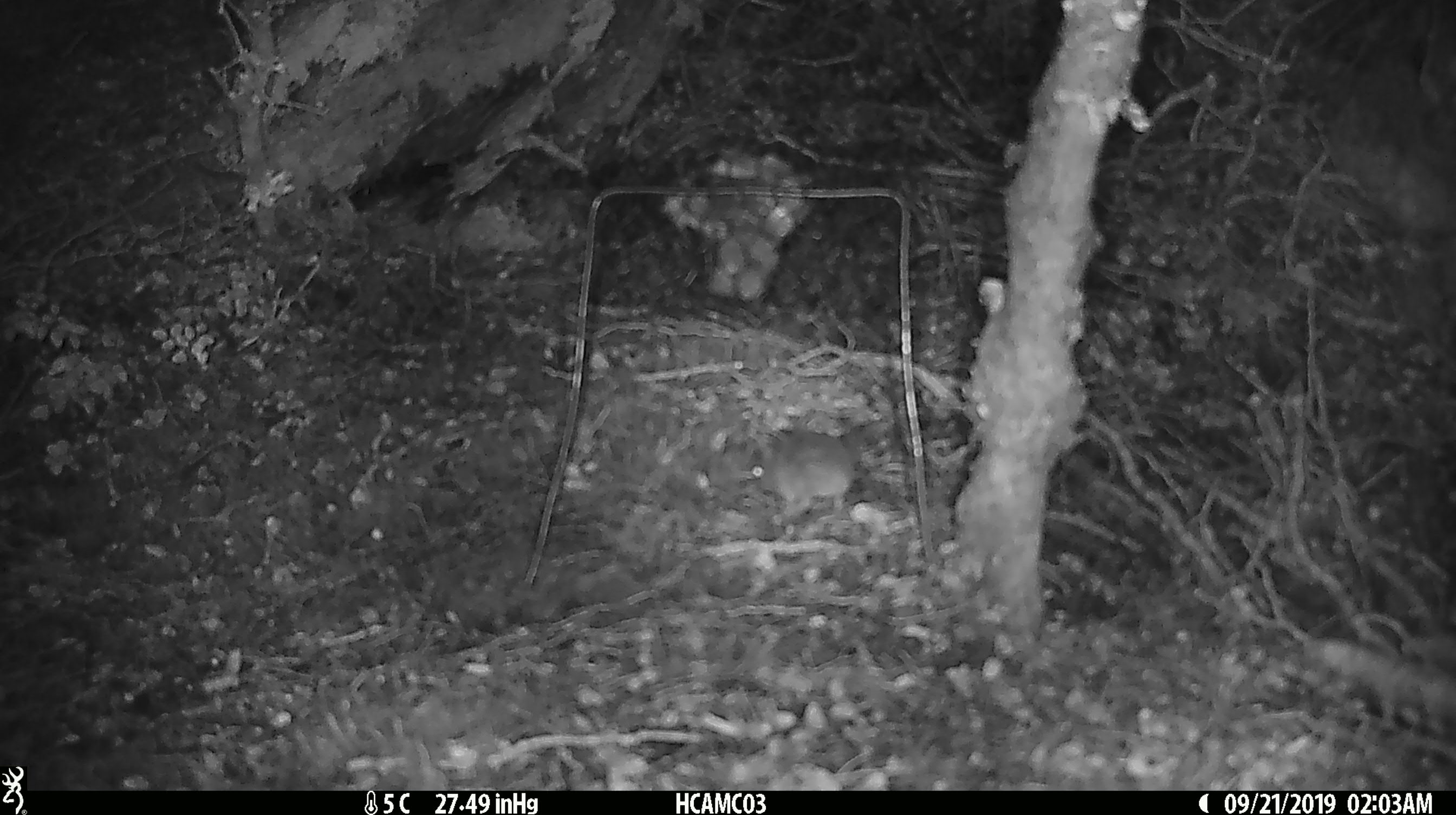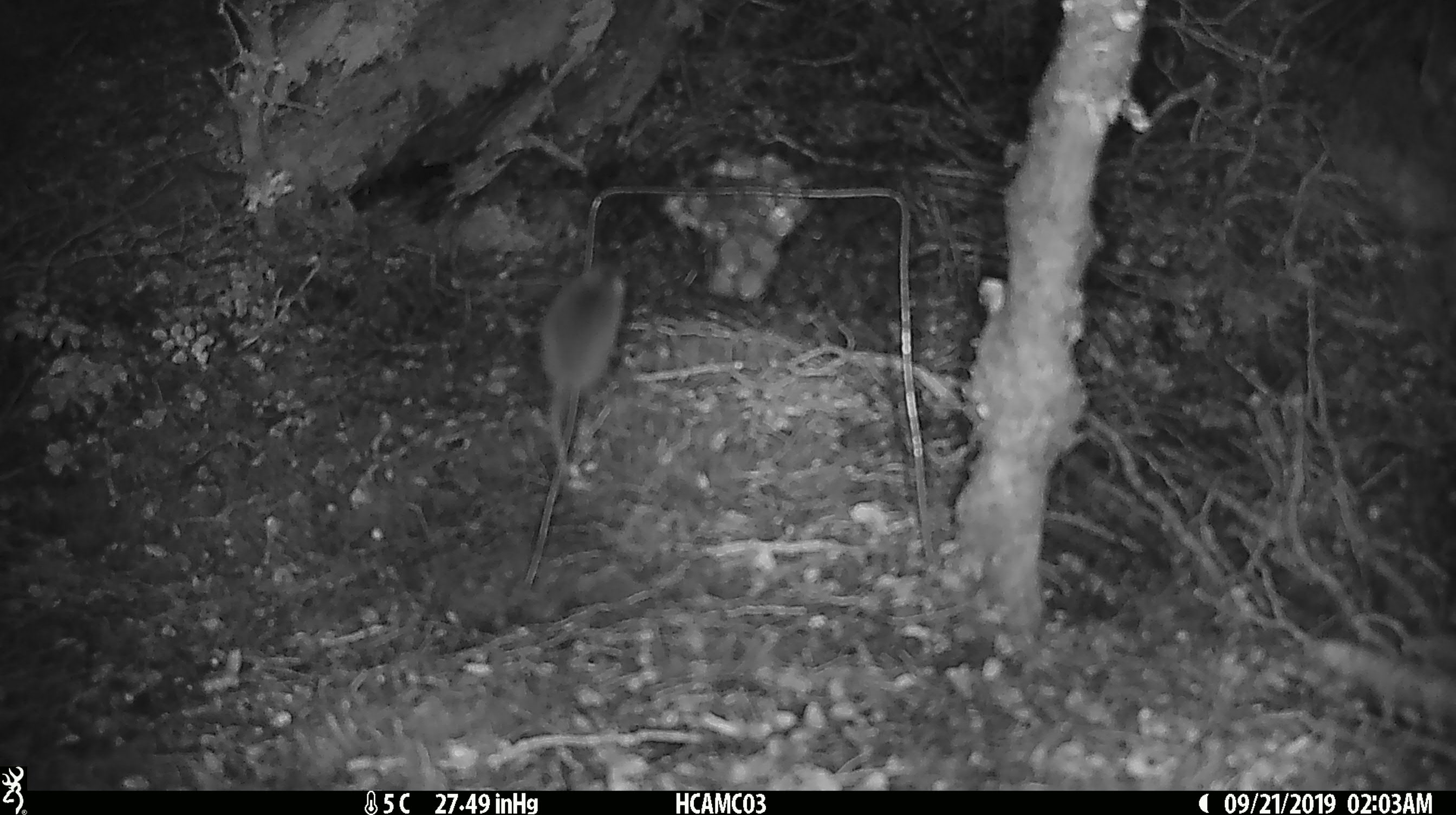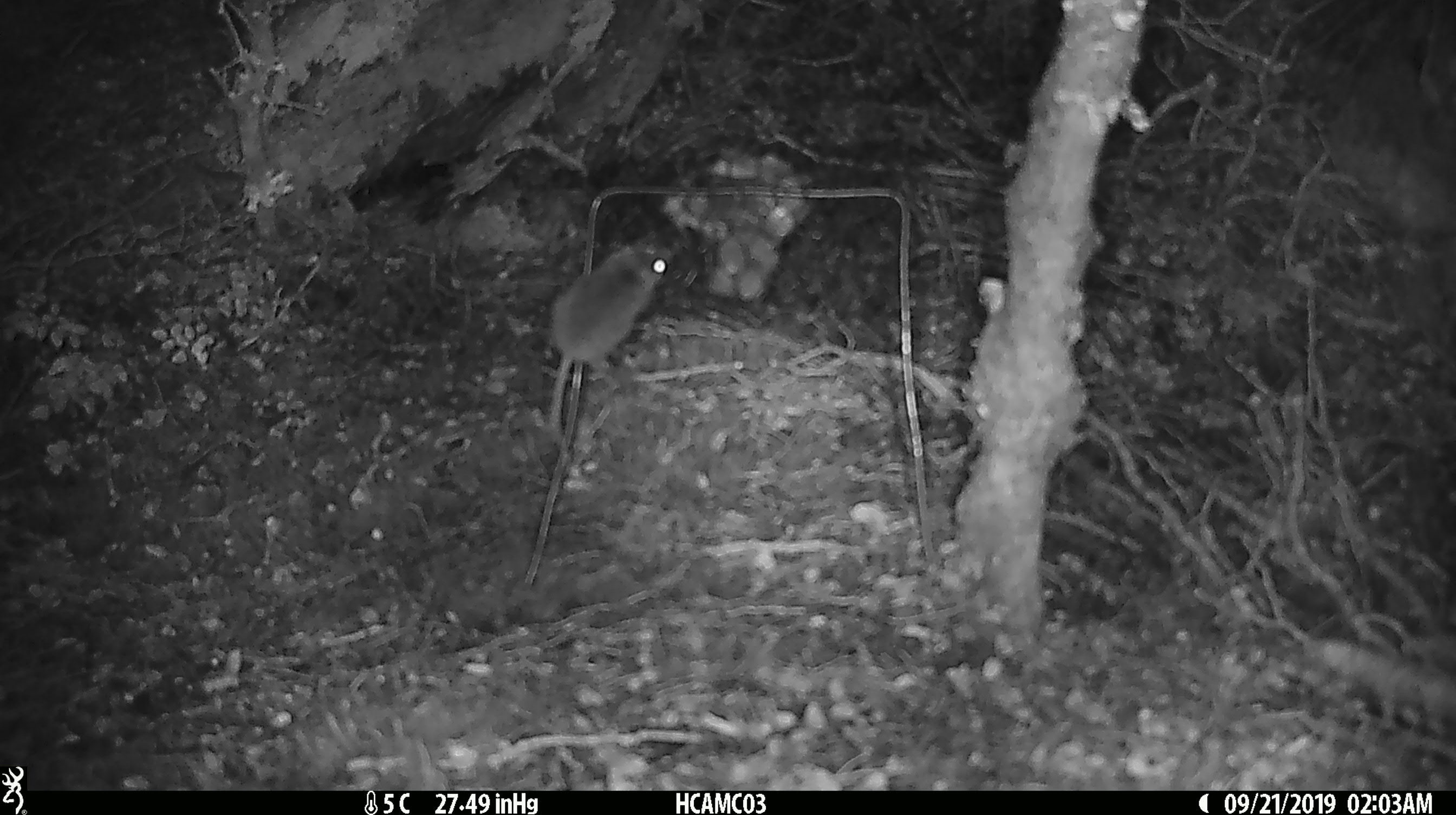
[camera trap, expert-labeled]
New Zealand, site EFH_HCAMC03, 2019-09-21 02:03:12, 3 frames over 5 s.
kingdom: Animalia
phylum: Chordata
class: Mammalia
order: Rodentia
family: Muridae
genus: Mus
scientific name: Mus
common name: mouse